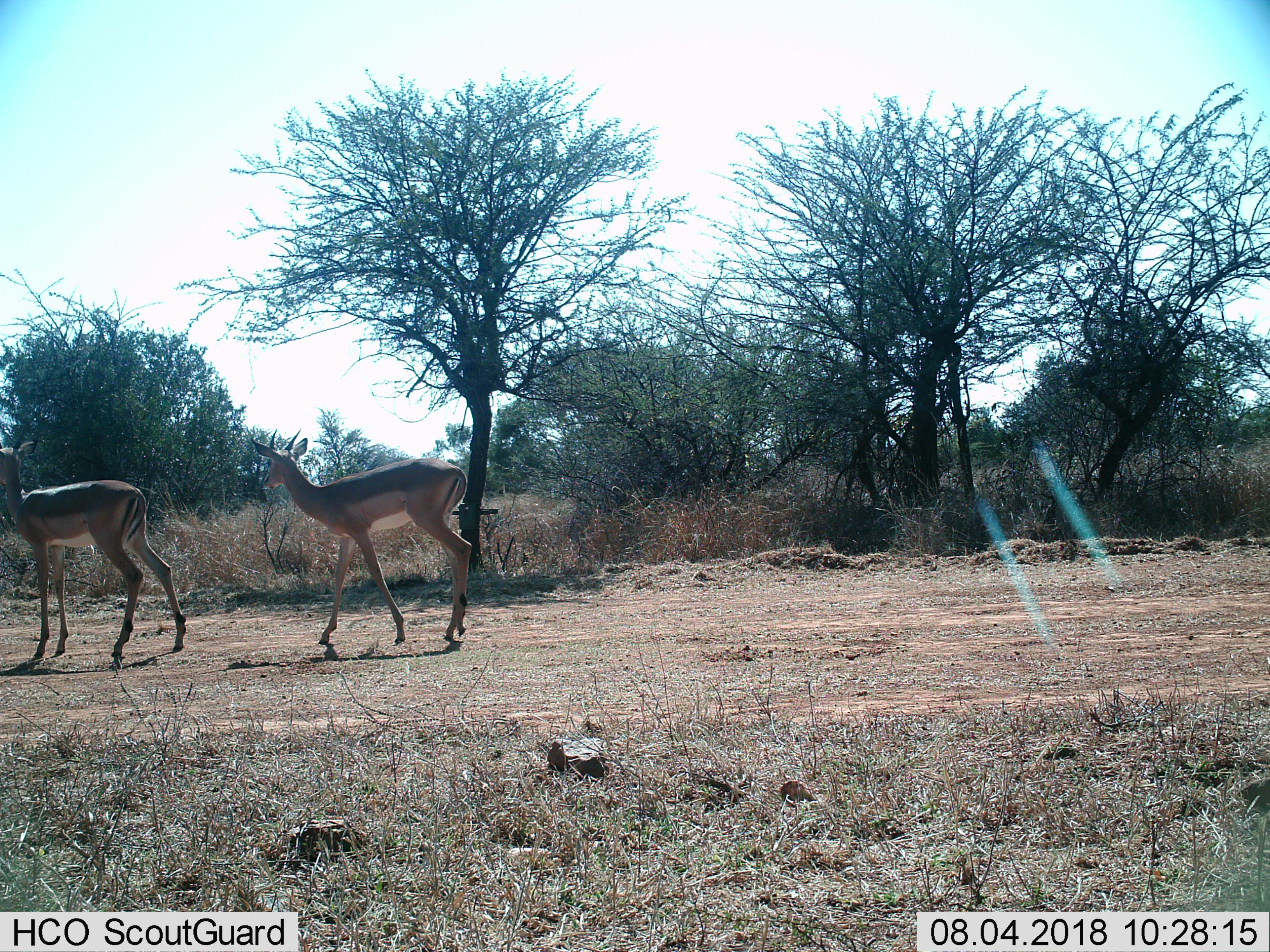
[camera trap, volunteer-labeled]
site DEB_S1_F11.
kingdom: Animalia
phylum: Chordata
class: Mammalia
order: Artiodactyla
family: Bovidae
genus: Aepyceros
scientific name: Aepyceros melampus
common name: impala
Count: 2.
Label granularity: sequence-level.